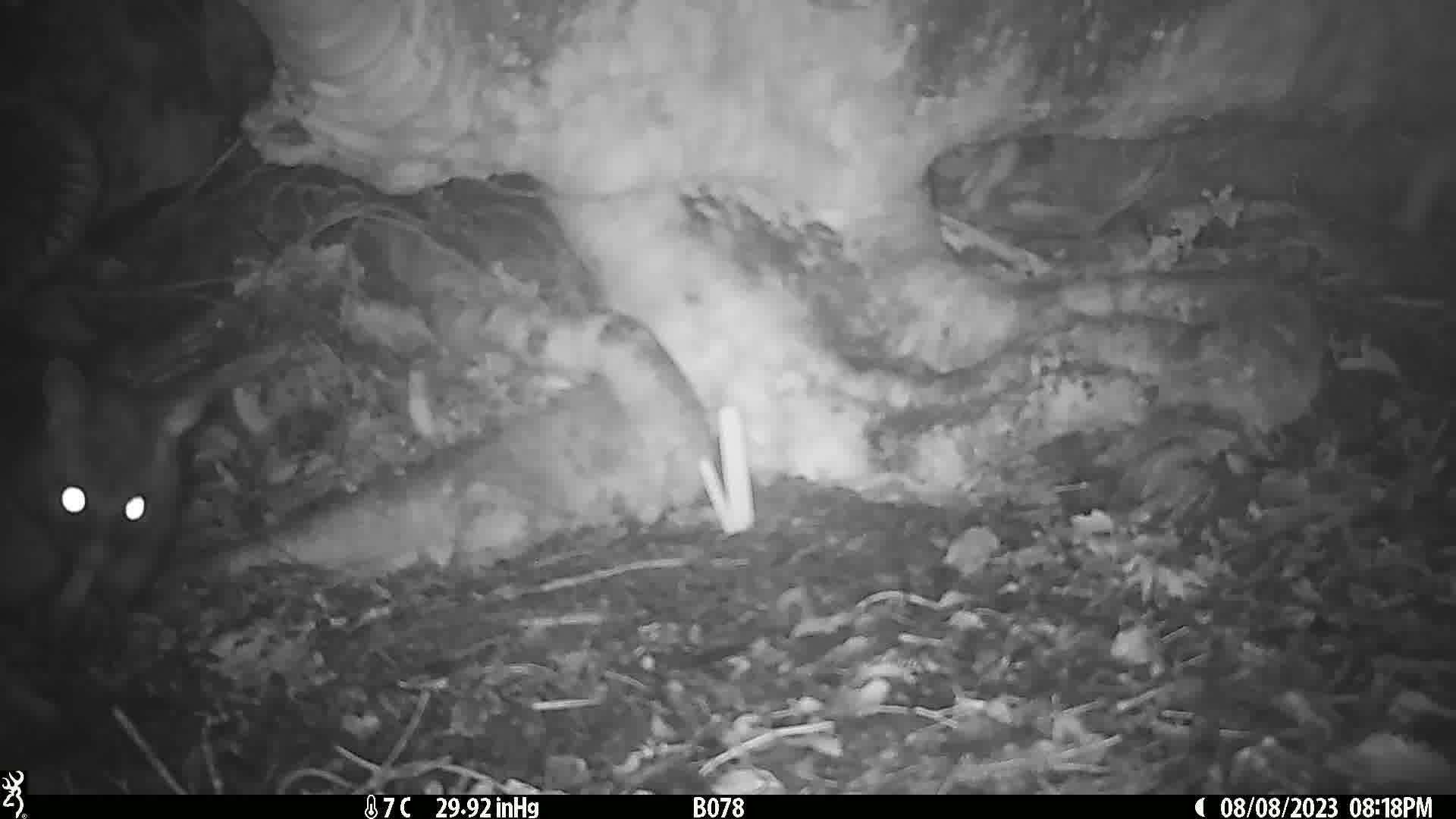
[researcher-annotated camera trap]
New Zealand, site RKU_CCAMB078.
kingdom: Animalia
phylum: Chordata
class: Mammalia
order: Diprotodontia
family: Phalangeridae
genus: Trichosurus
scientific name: Trichosurus vulpecula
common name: common brushtail possum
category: possum